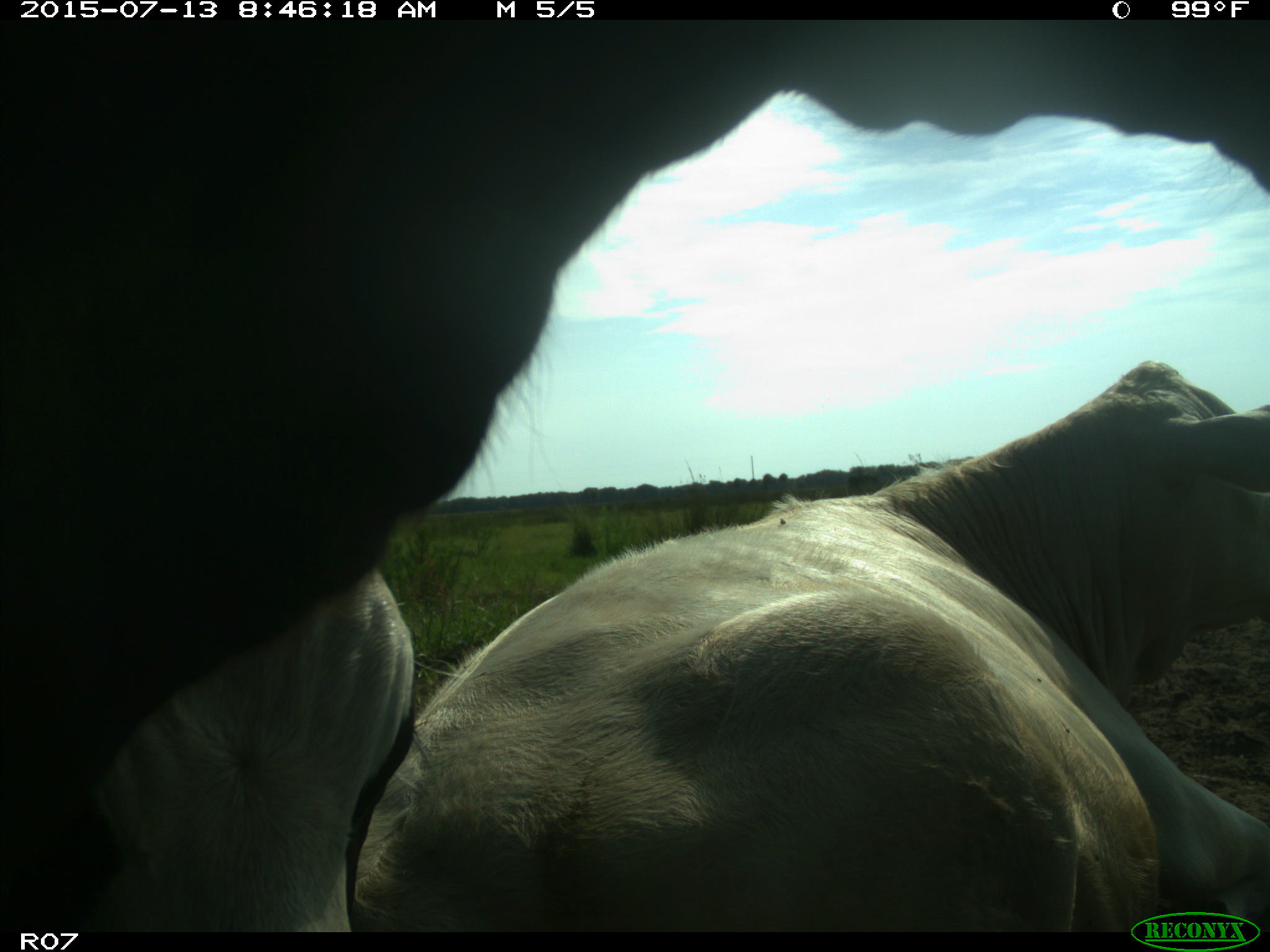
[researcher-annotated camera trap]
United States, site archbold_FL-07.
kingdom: Animalia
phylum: Chordata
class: Mammalia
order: Artiodactyla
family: Bovidae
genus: Bos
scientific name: Bos taurus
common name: domestic cow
Bos taurus (domestic cow).